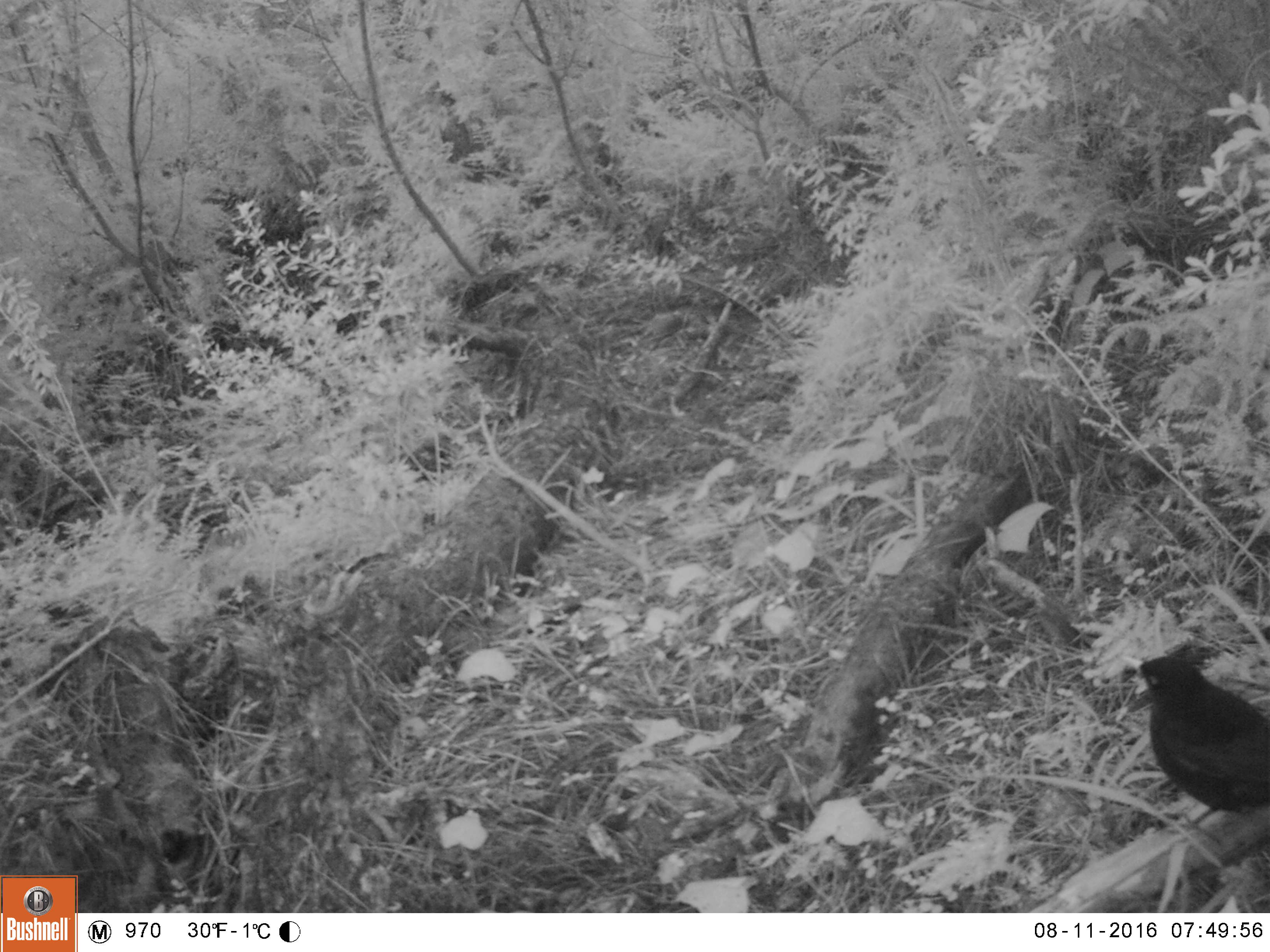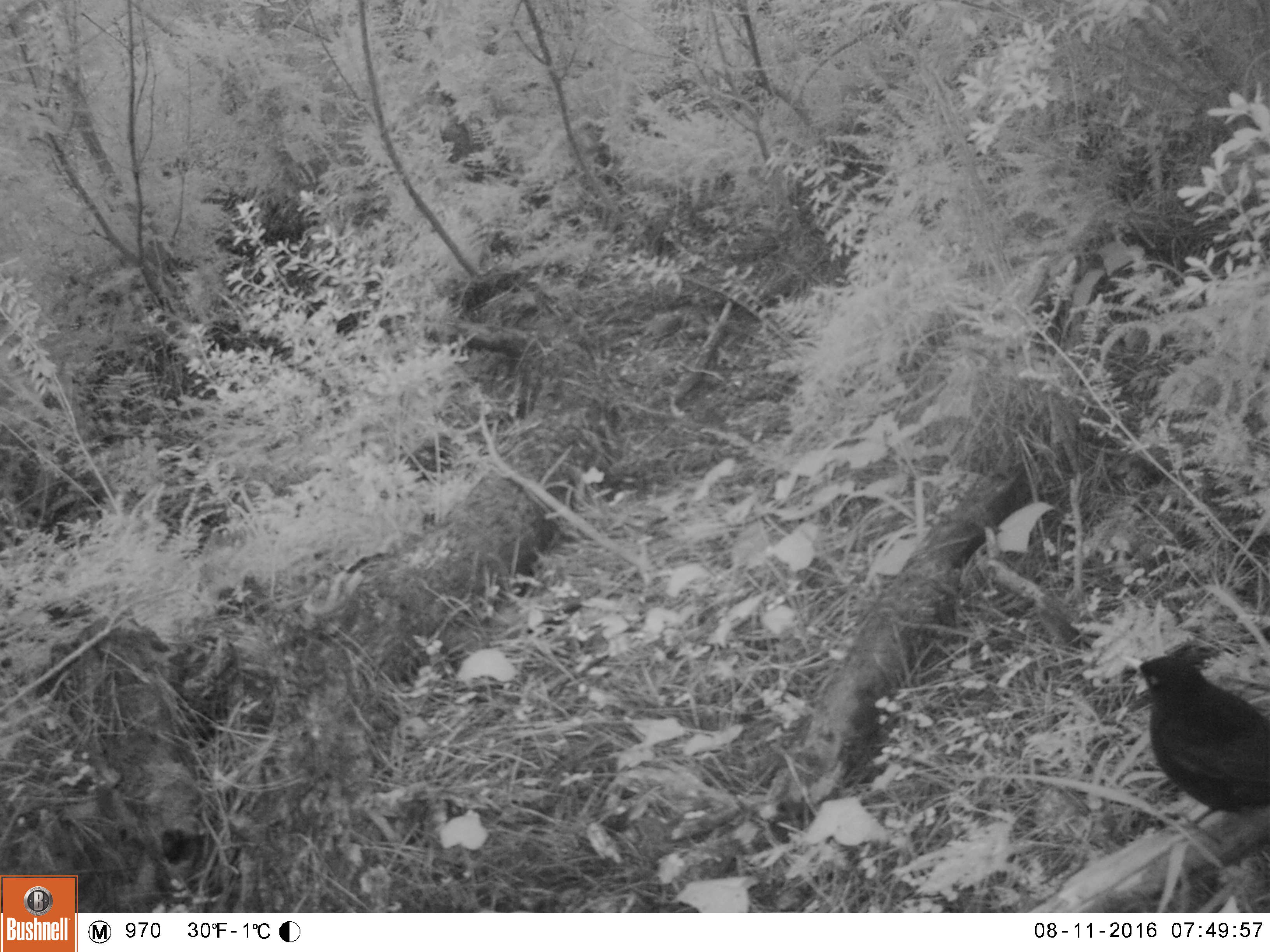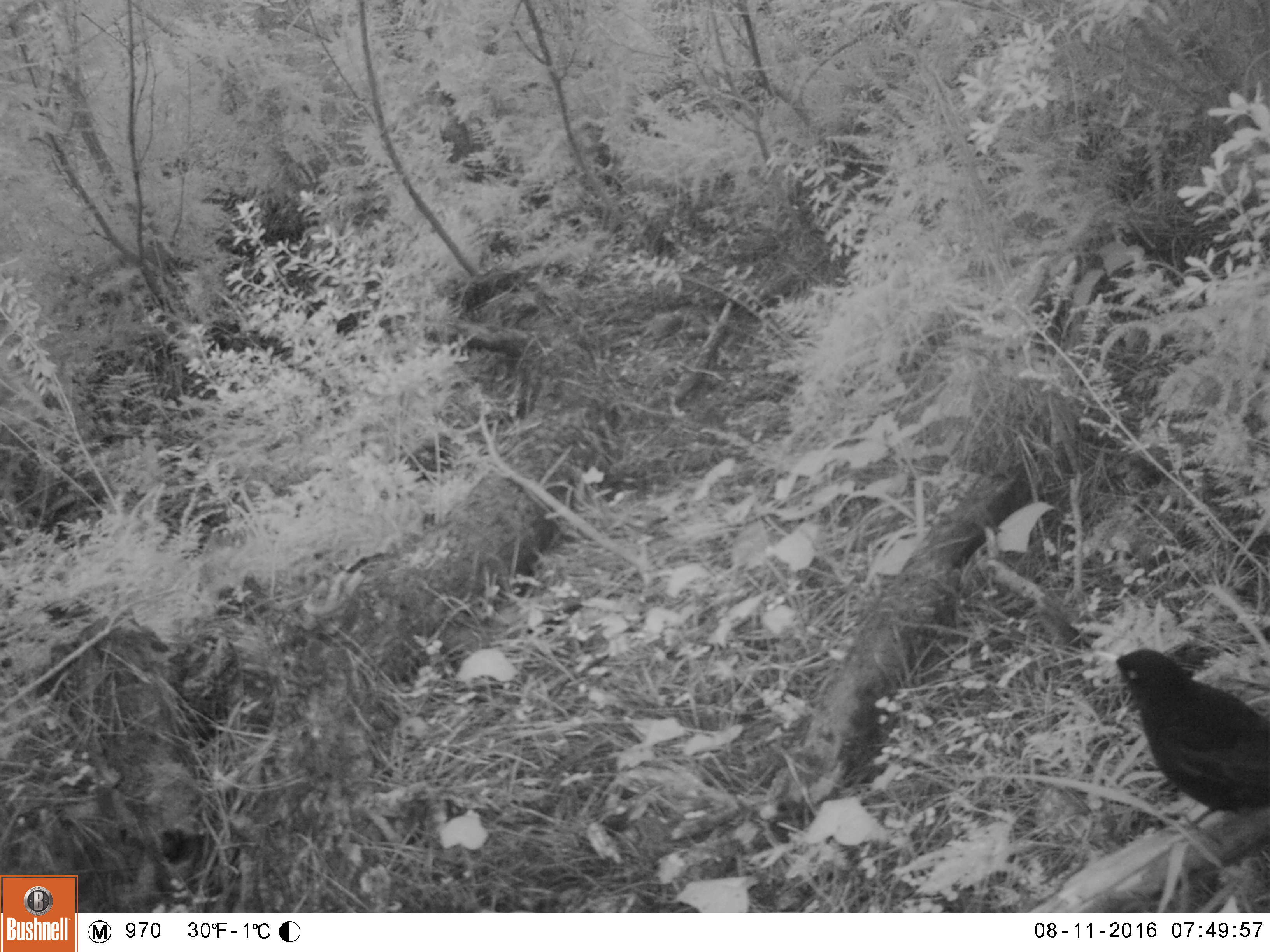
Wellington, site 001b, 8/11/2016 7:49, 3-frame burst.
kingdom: Animalia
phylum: Chordata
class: Aves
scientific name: Aves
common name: bird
Bird (Aves).